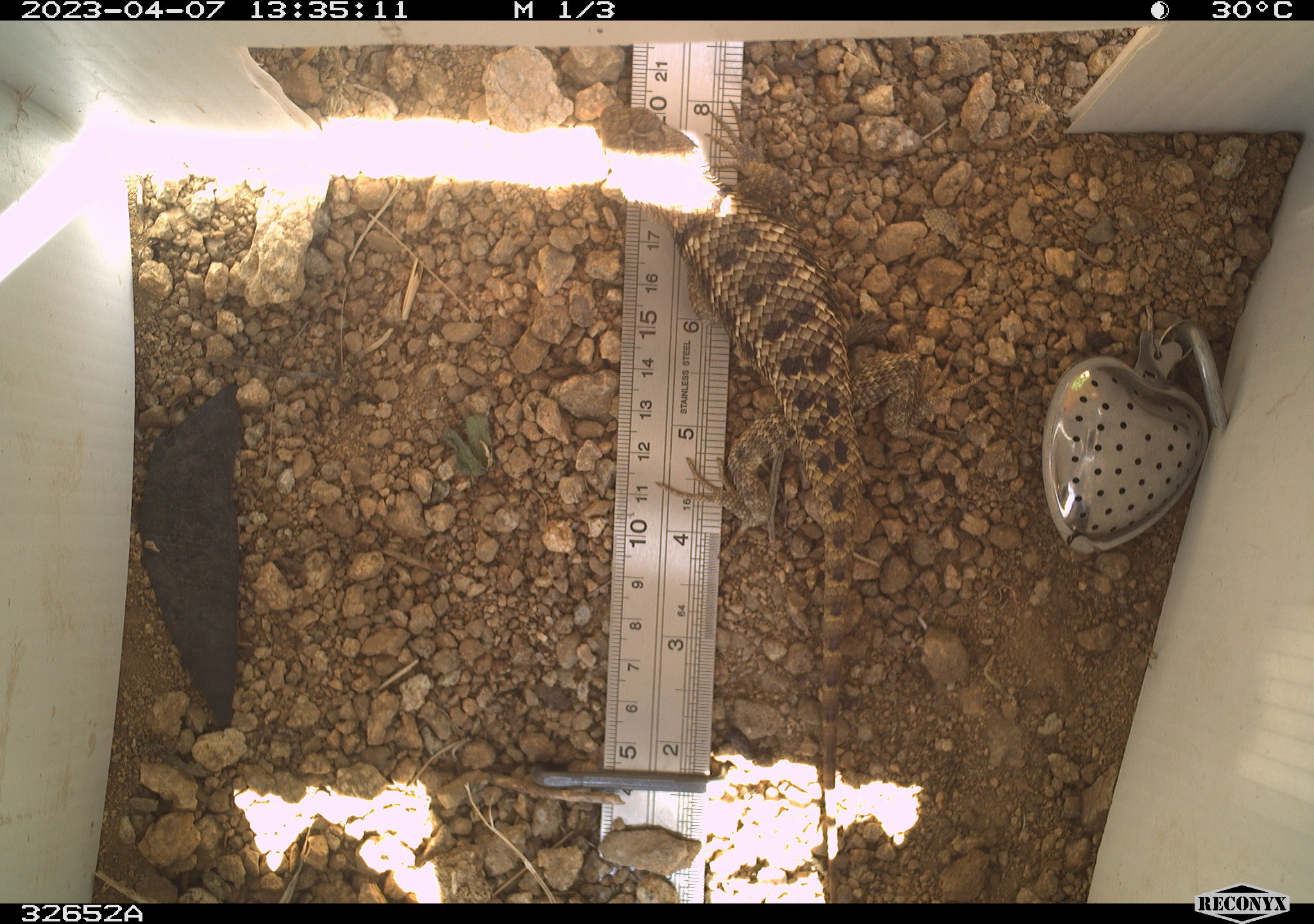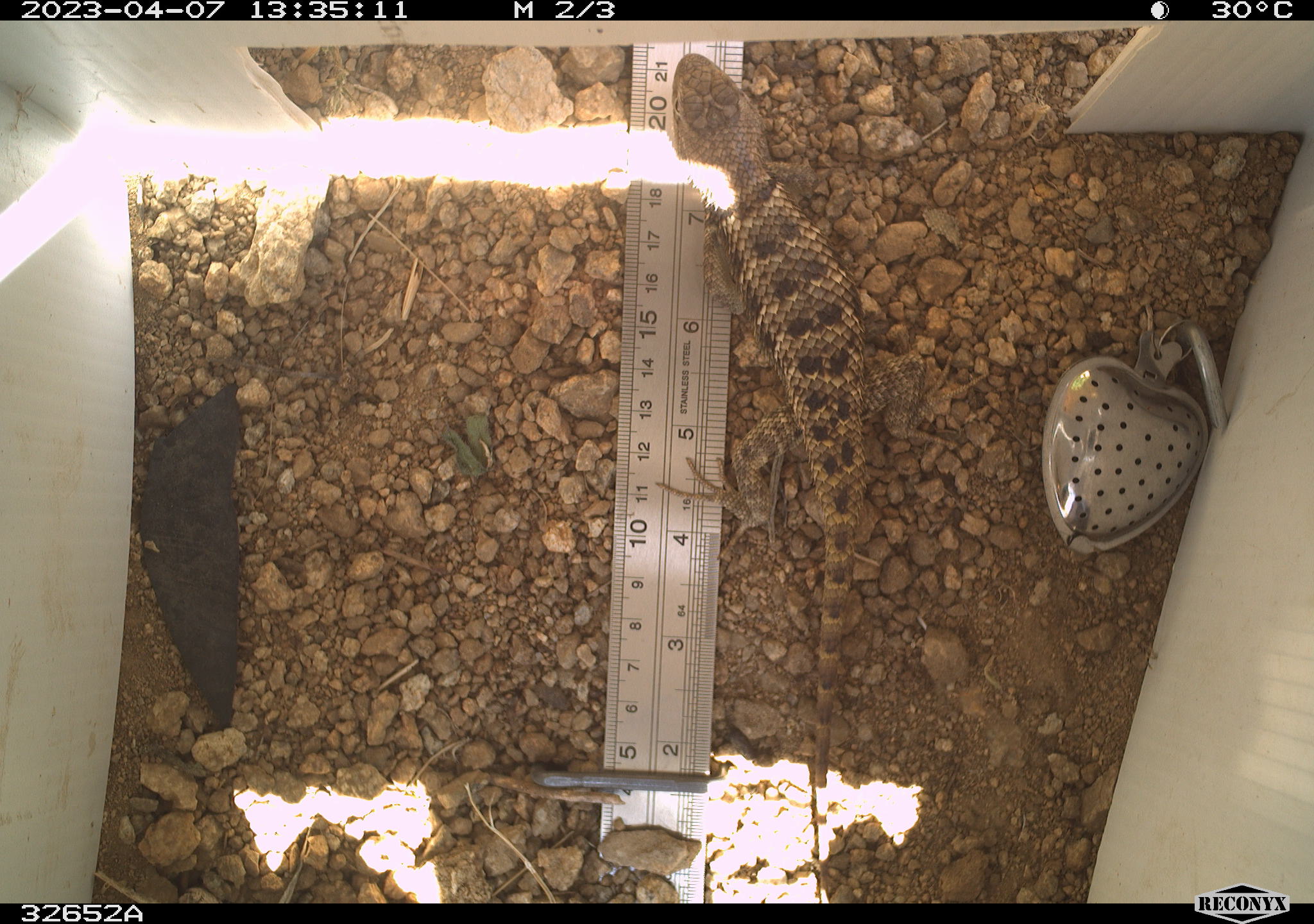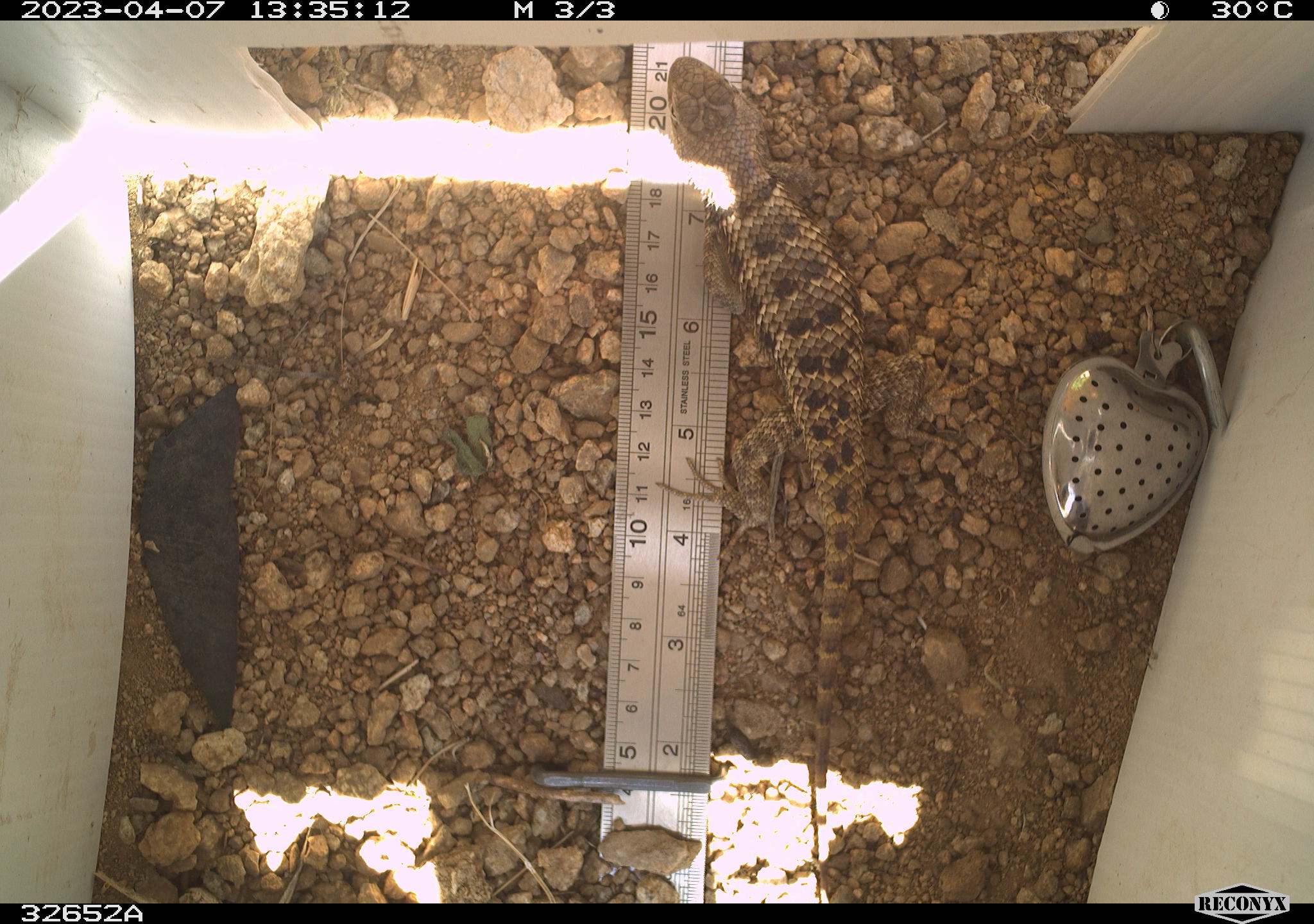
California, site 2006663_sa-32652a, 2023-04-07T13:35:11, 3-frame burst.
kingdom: Animalia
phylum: Chordata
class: Reptilia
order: Squamata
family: Phrynosomatidae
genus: Sceloporus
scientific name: Sceloporus uniformis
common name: yellow-backed spiny lizard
Yellow-backed spiny lizard (Sceloporus uniformis).